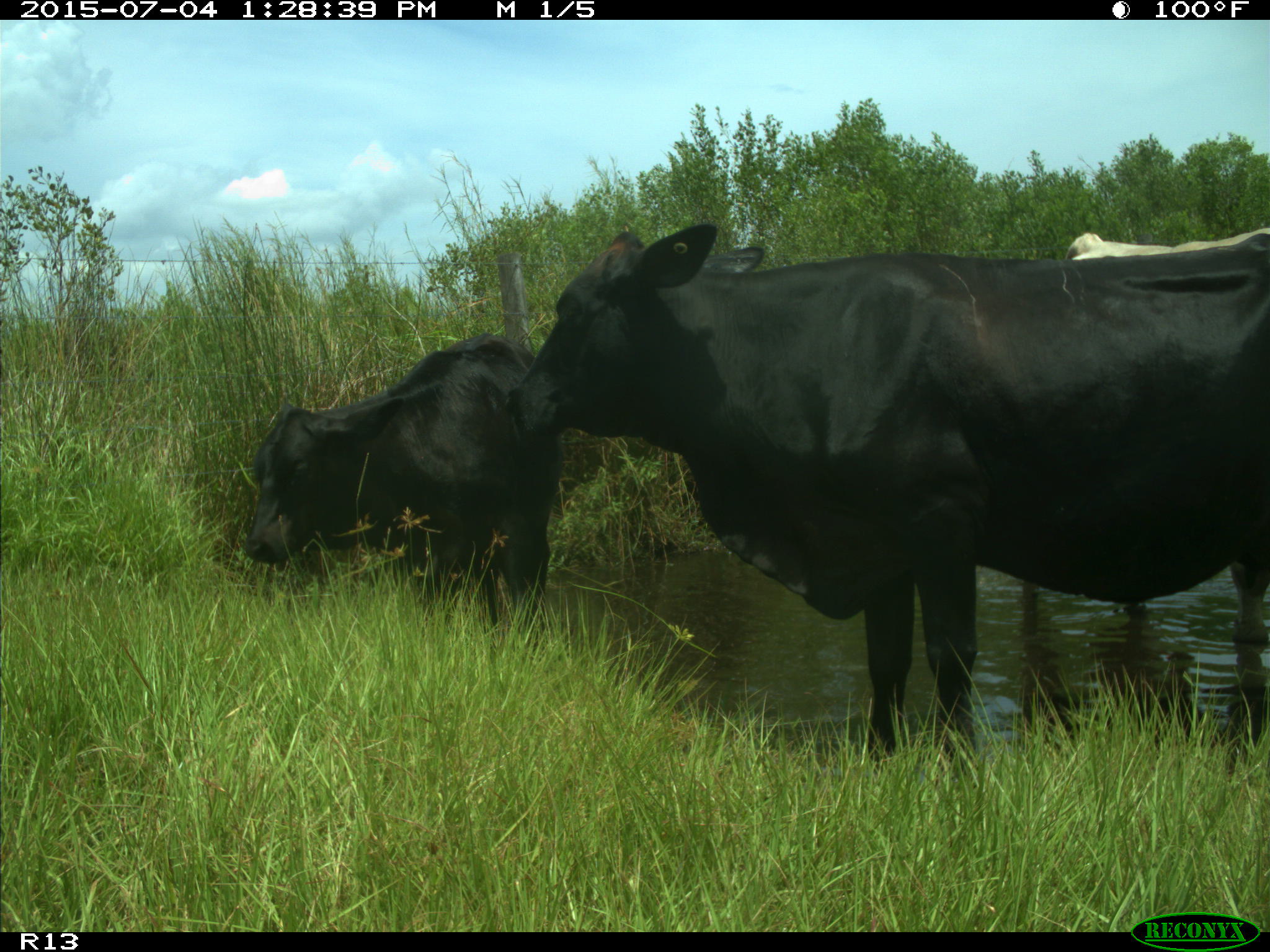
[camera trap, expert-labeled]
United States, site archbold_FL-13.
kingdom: Animalia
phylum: Chordata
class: Mammalia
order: Artiodactyla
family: Bovidae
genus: Bos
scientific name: Bos taurus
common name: domestic cow